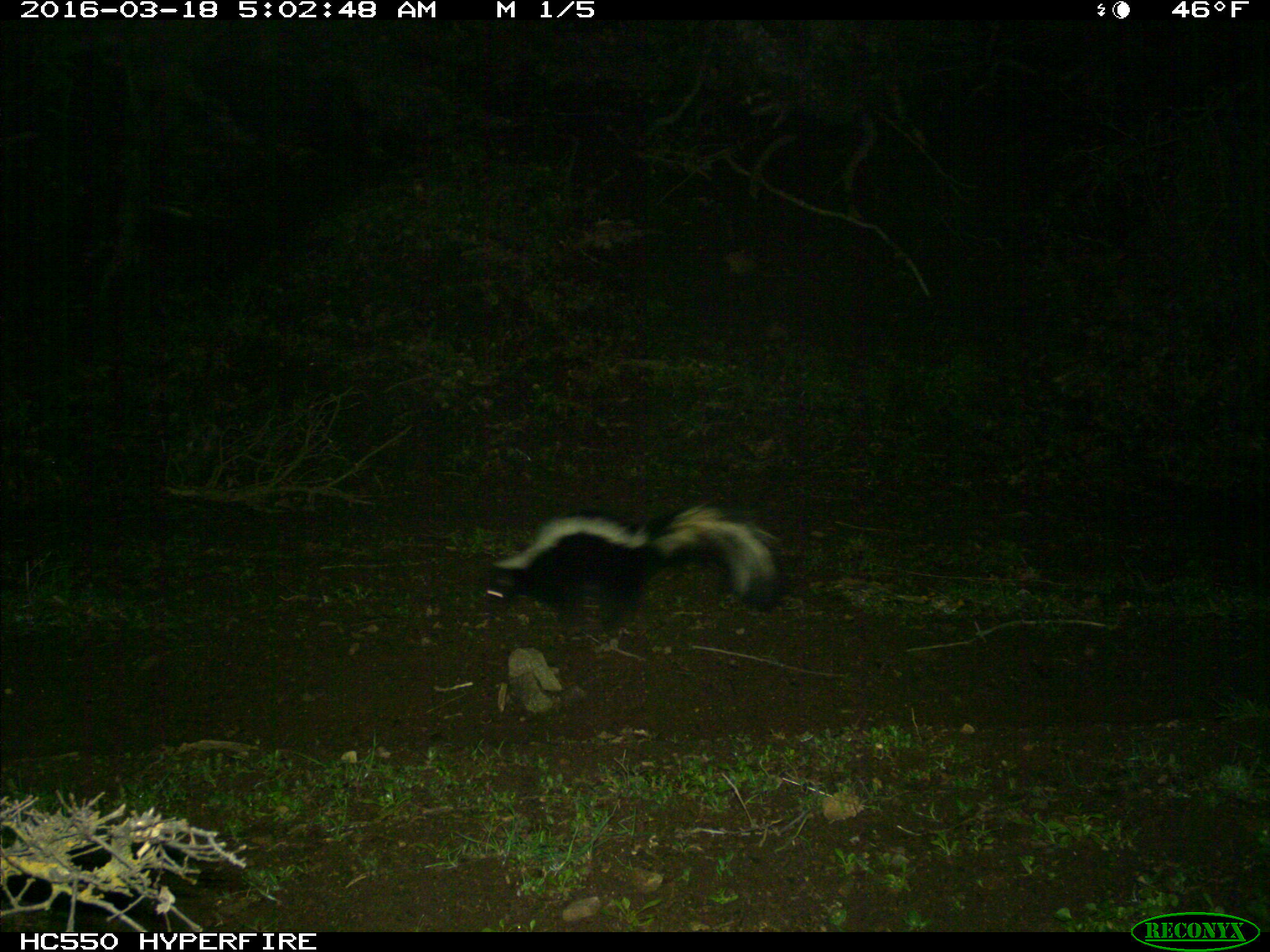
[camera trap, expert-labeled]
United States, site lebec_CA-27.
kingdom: Animalia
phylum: Chordata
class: Mammalia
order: Carnivora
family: Mephitidae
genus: Mephitis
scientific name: Mephitis mephitis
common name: striped skunk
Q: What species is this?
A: Mephitis mephitis (striped skunk).